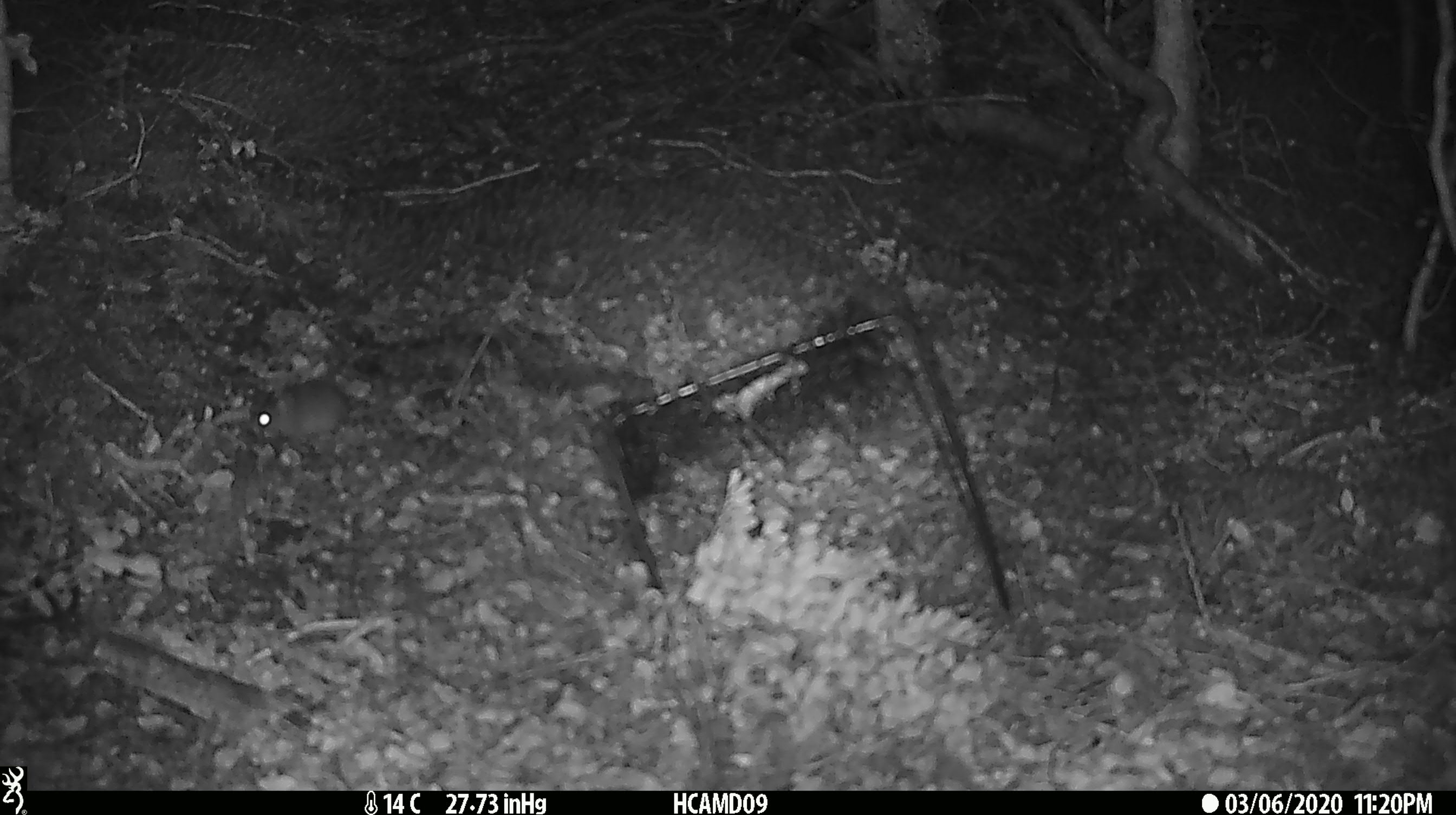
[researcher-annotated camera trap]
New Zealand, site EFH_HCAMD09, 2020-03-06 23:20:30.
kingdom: Animalia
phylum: Chordata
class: Mammalia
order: Rodentia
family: Muridae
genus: Mus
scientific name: Mus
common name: mouse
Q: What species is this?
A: Mouse (Mus).